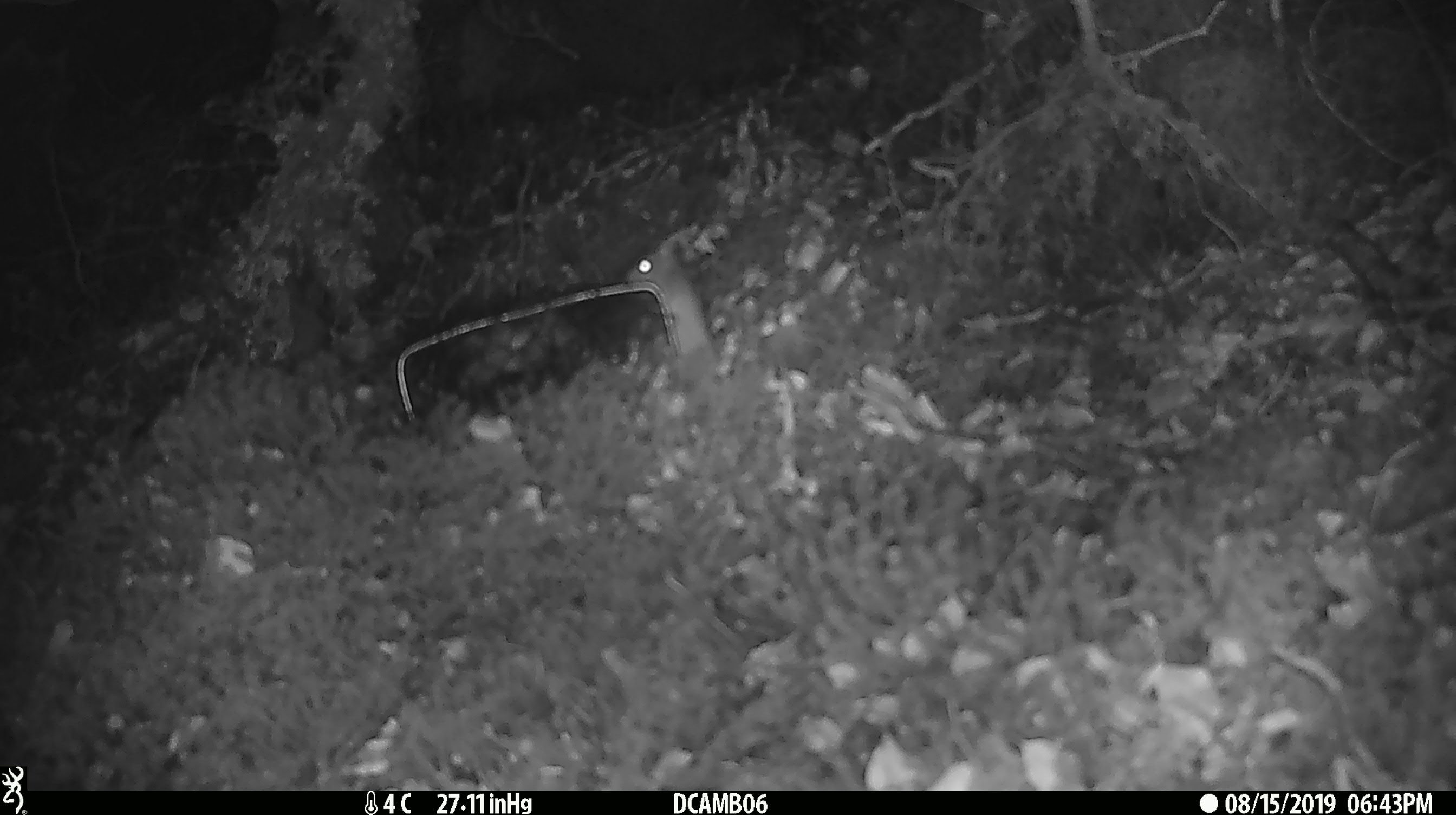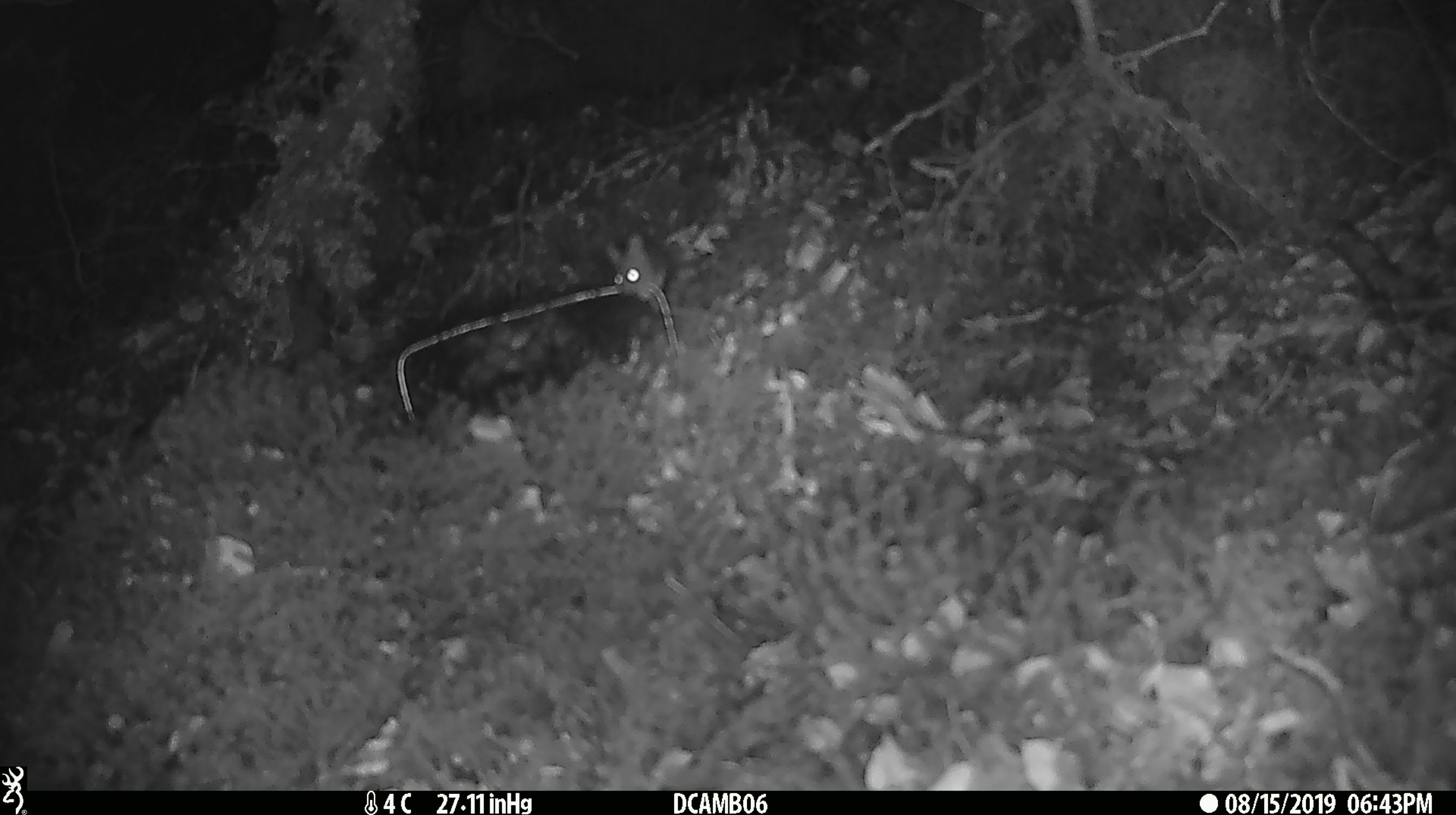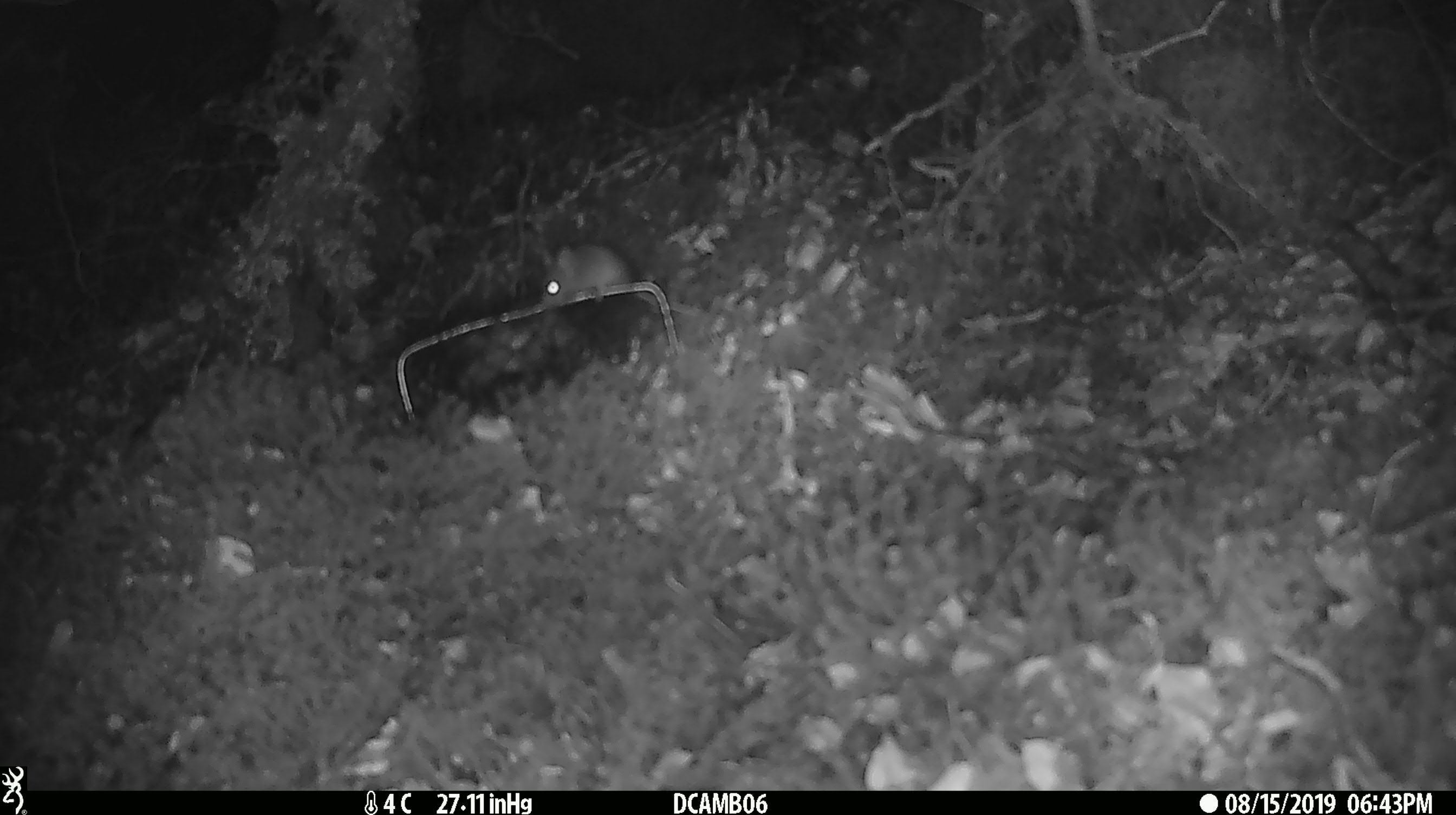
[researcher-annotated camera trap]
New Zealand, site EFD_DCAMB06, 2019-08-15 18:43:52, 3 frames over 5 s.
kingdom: Animalia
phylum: Chordata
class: Mammalia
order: Rodentia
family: Muridae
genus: Mus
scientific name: Mus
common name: mouse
Mouse (Mus).